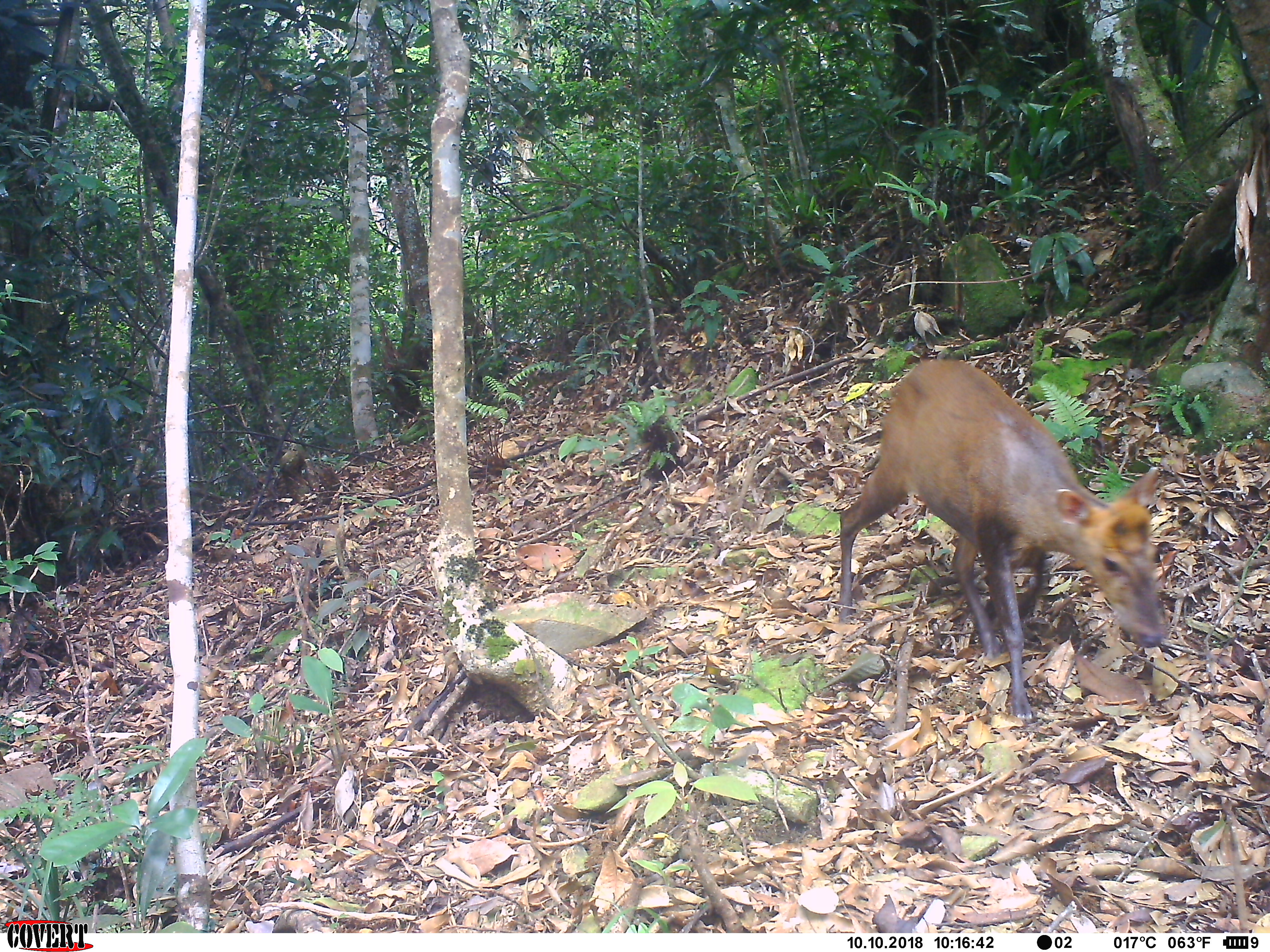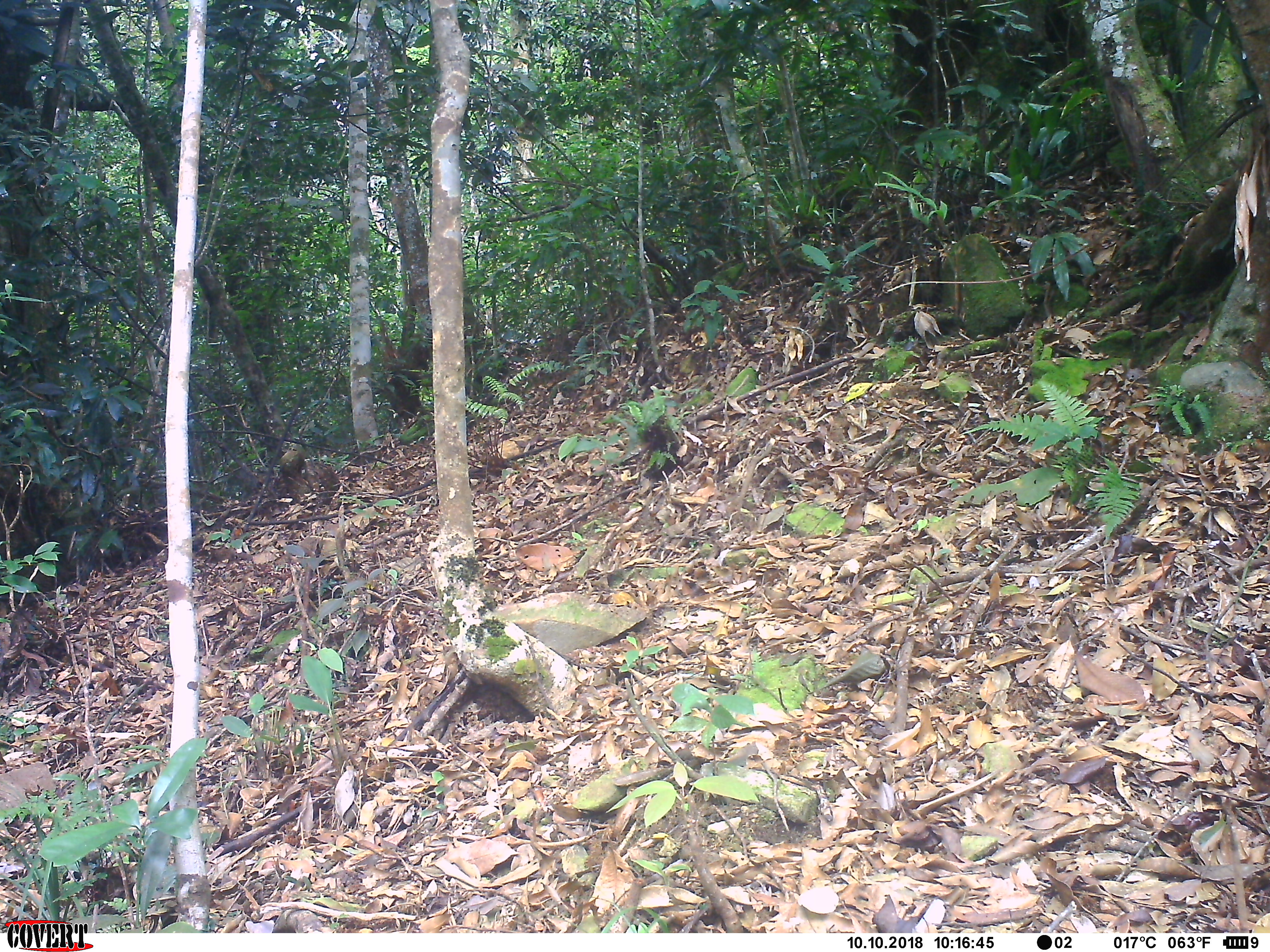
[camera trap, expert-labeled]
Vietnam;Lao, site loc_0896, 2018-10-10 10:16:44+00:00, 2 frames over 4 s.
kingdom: Animalia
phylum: Chordata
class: Mammalia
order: Artiodactyla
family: Cervidae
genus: Muntiacus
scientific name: Muntiacus rooseveltorum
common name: roosevelt's muntjac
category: roosevelts muntjac group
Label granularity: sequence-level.